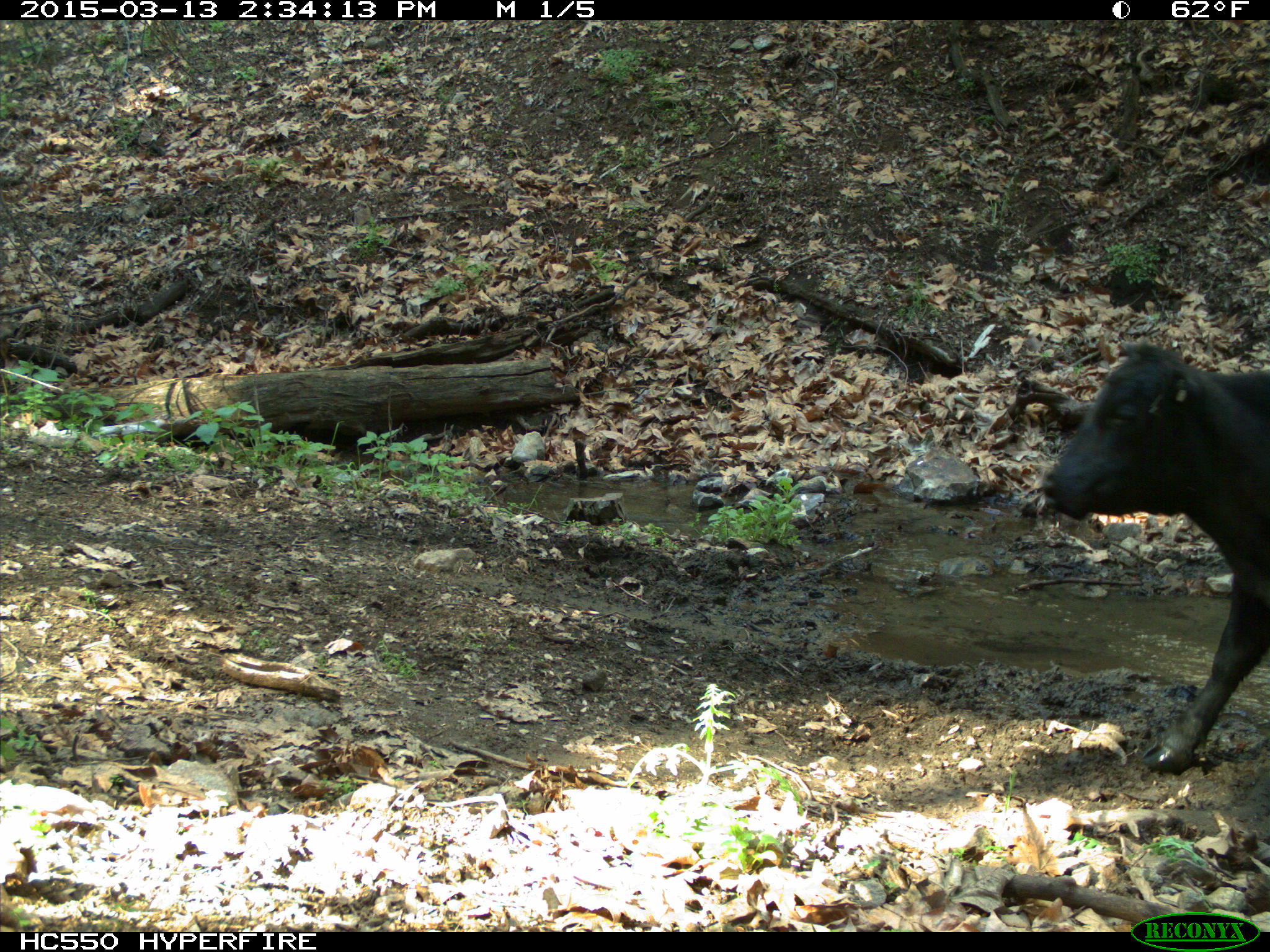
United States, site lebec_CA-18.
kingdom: Animalia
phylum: Chordata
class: Mammalia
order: Artiodactyla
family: Bovidae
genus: Bos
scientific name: Bos taurus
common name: domestic cow